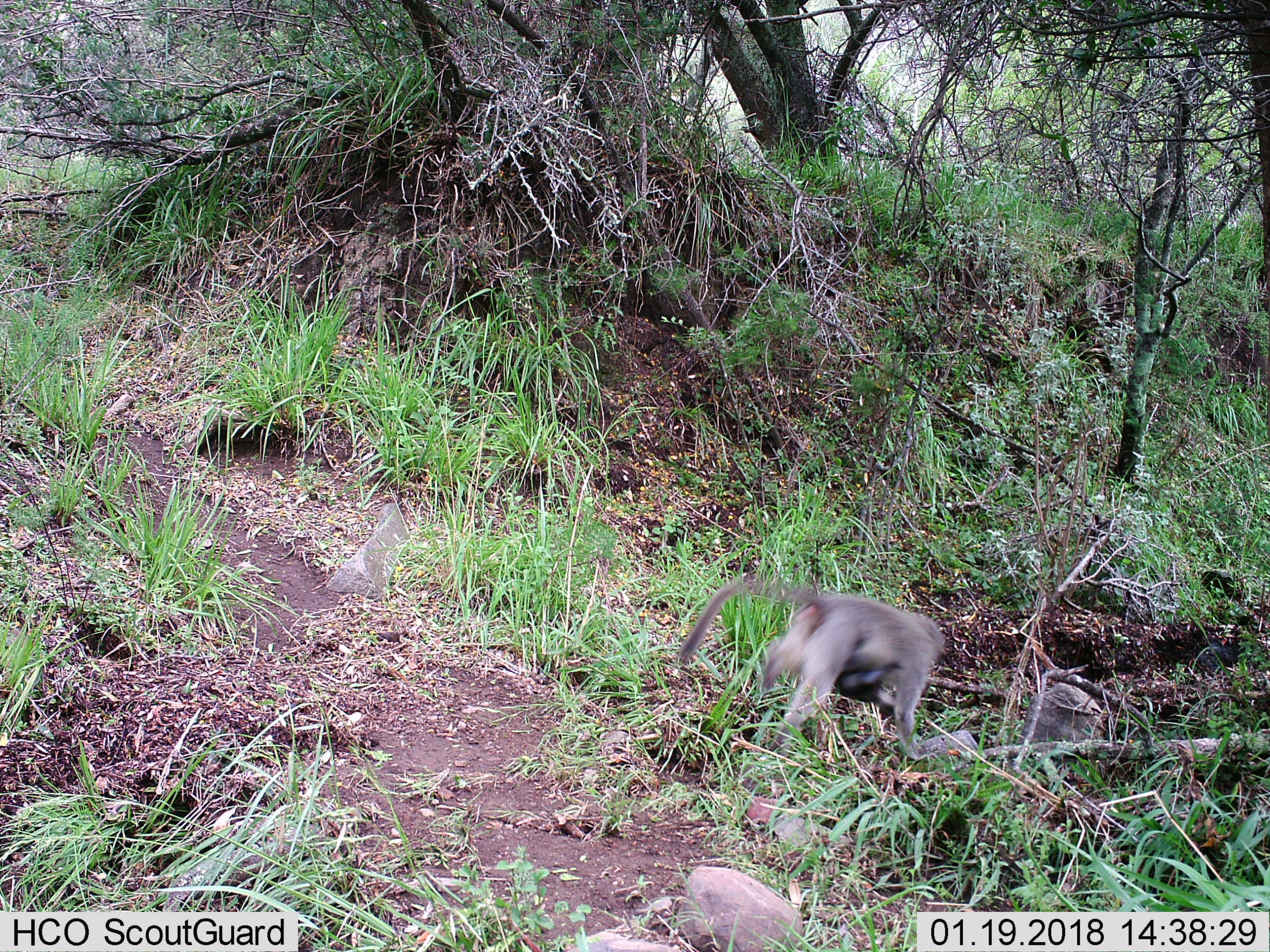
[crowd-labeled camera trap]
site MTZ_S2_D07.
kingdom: Animalia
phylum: Chordata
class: Mammalia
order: Primates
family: Cercopithecidae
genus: Chlorocebus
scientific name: Chlorocebus pygerythrus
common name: vervet monkey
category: monkeyvervet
Monkeyvervet (vervet monkey) (Chlorocebus pygerythrus), count 1. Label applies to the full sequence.